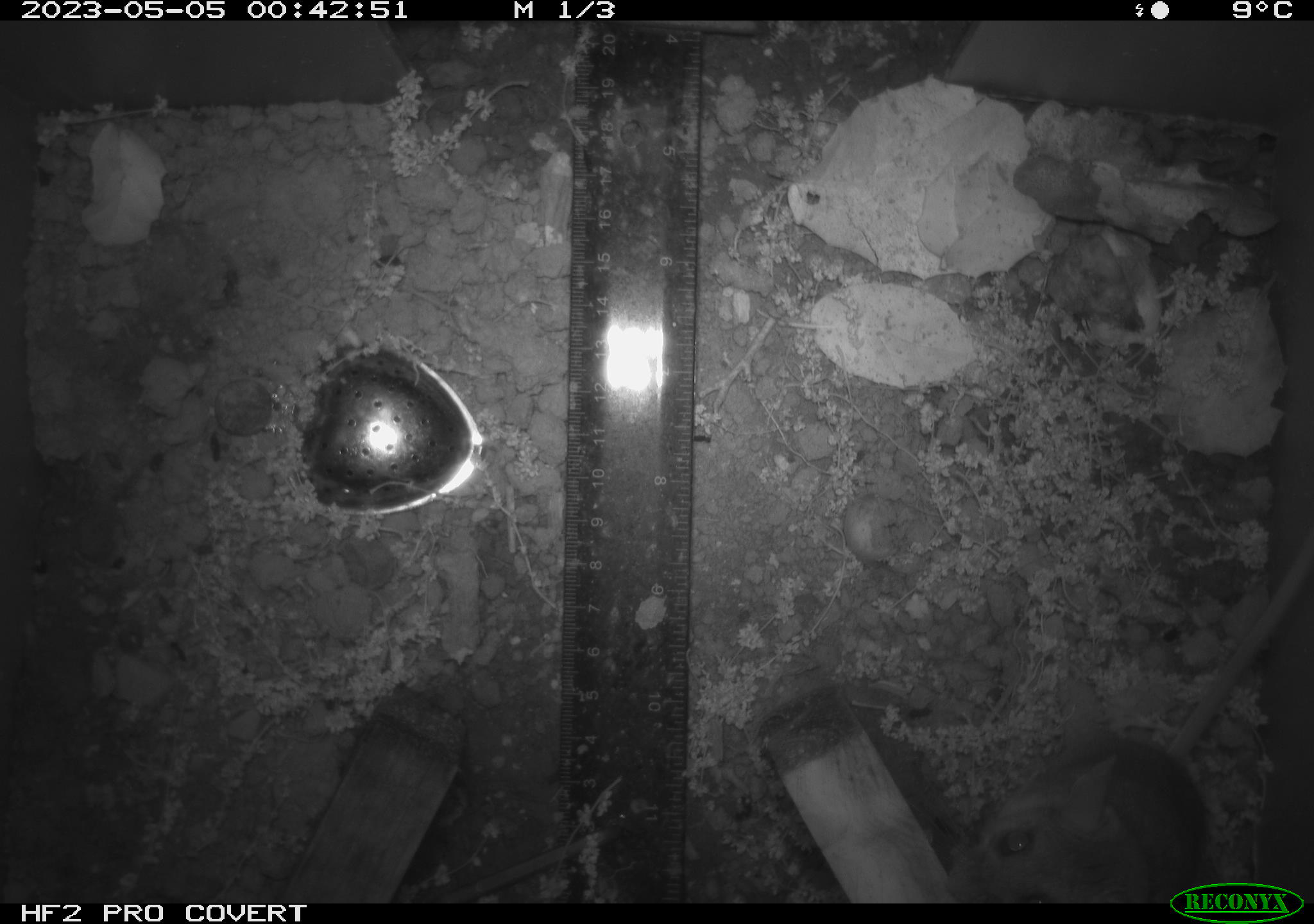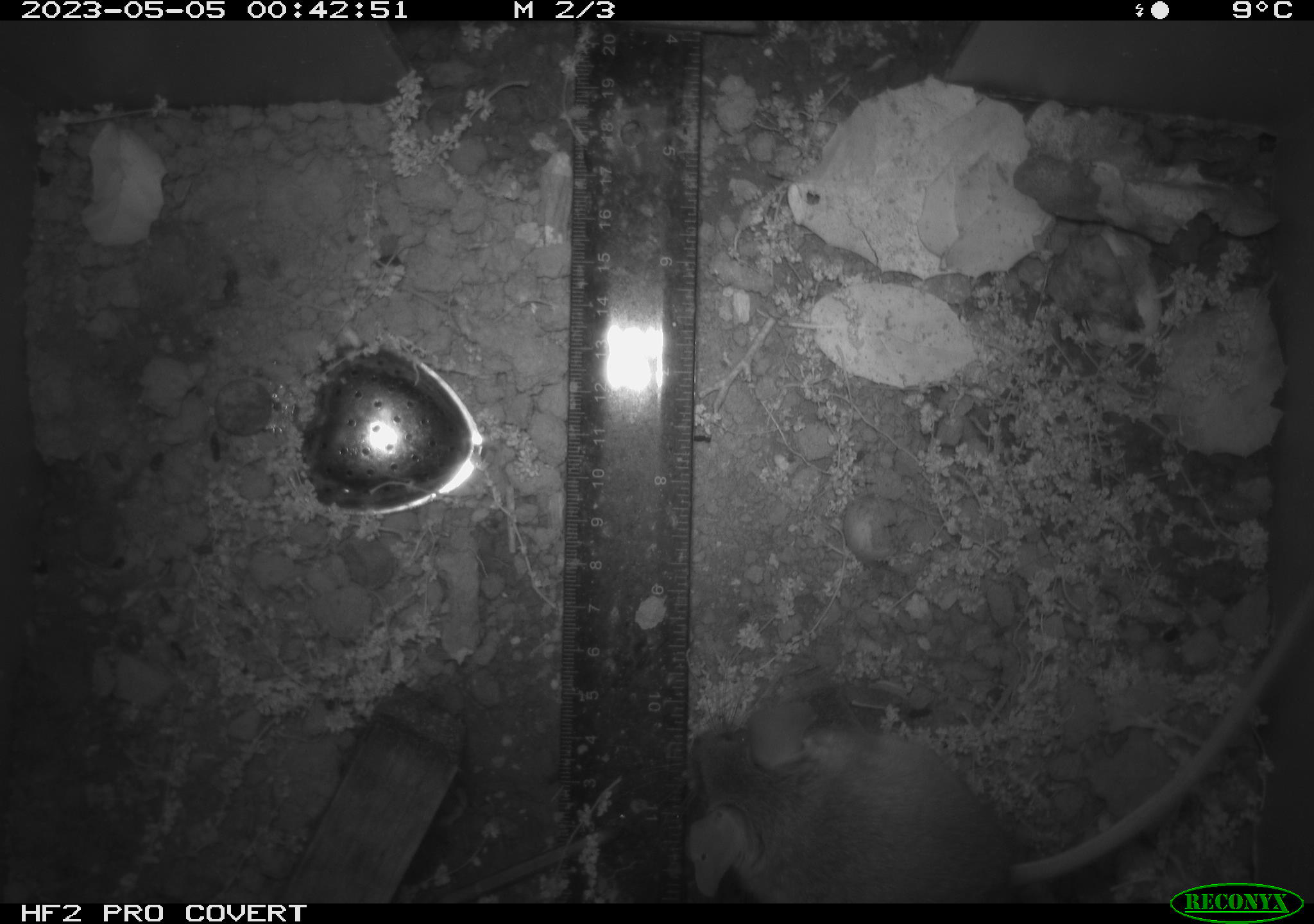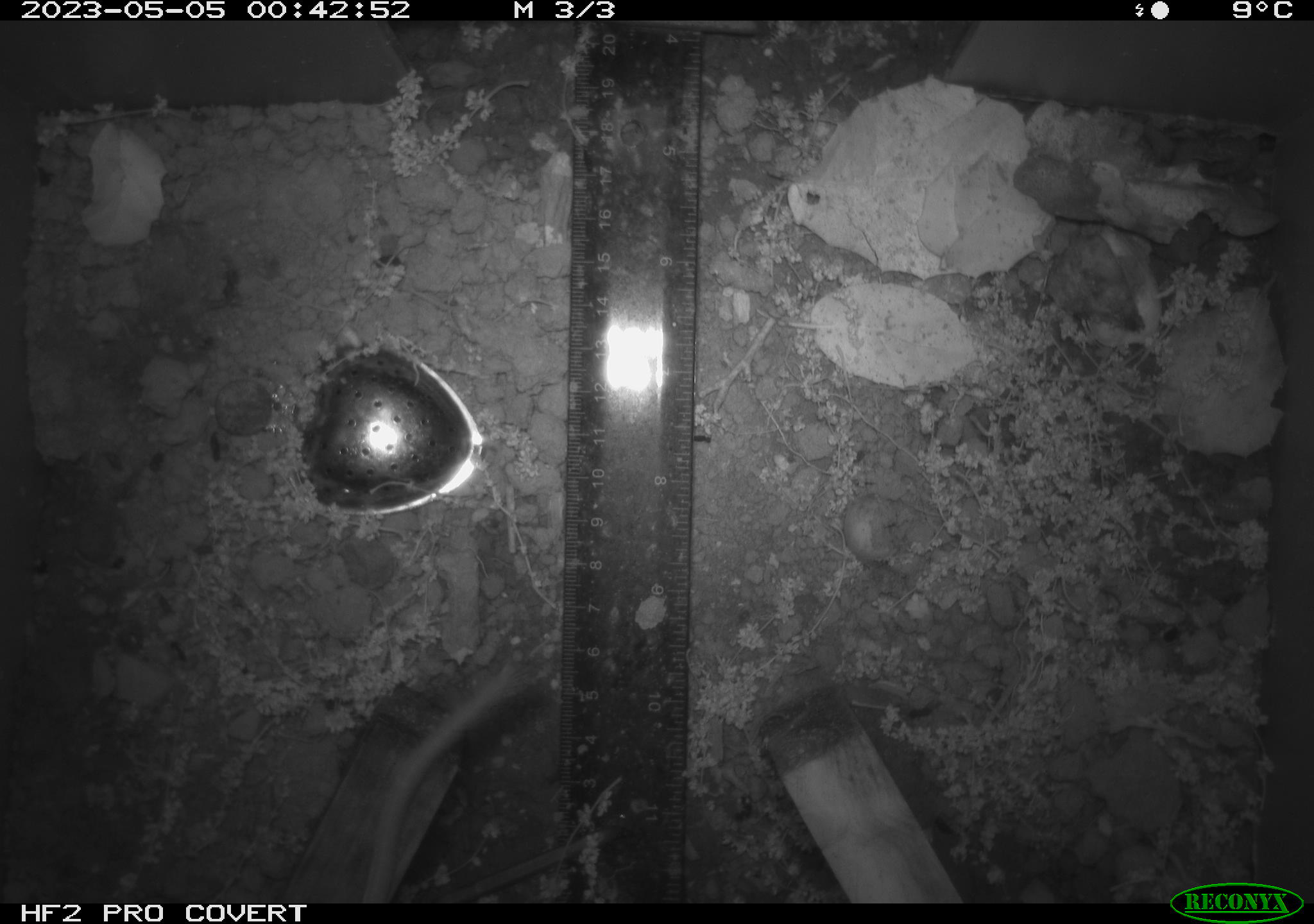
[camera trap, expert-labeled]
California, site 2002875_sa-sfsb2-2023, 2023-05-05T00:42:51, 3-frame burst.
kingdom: Animalia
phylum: Chordata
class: Mammalia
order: Rodentia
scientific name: Rodentia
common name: mouse species